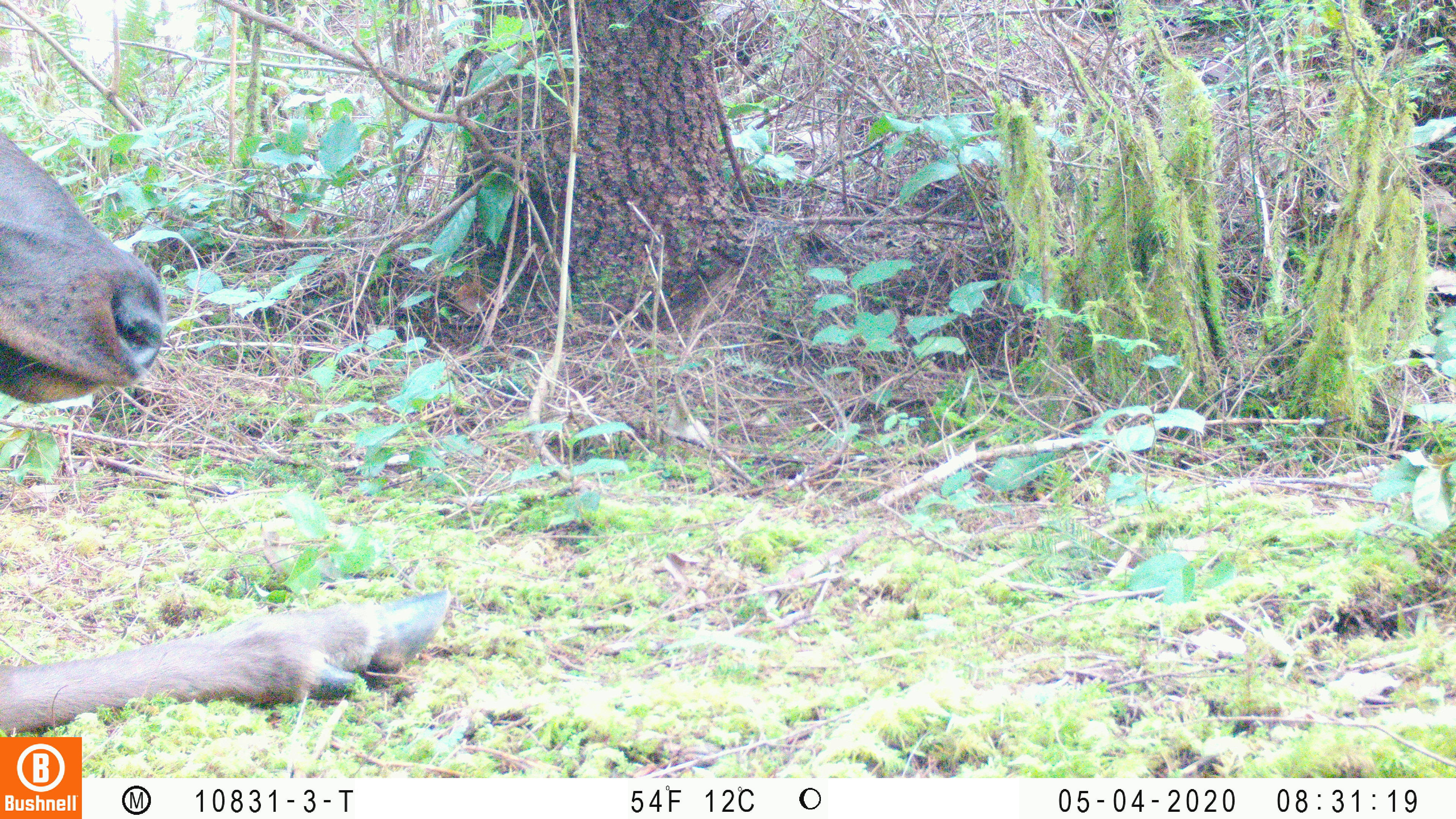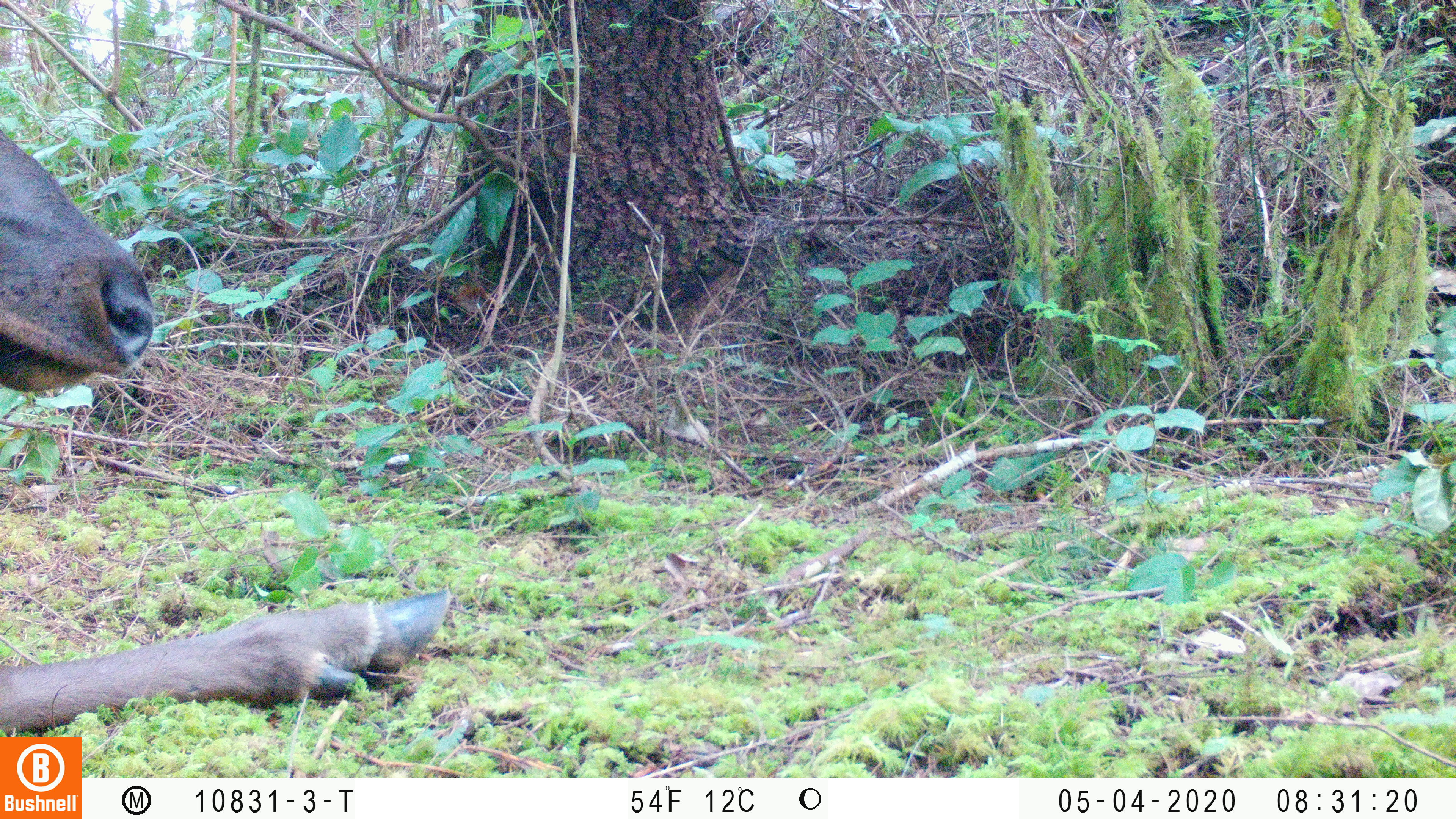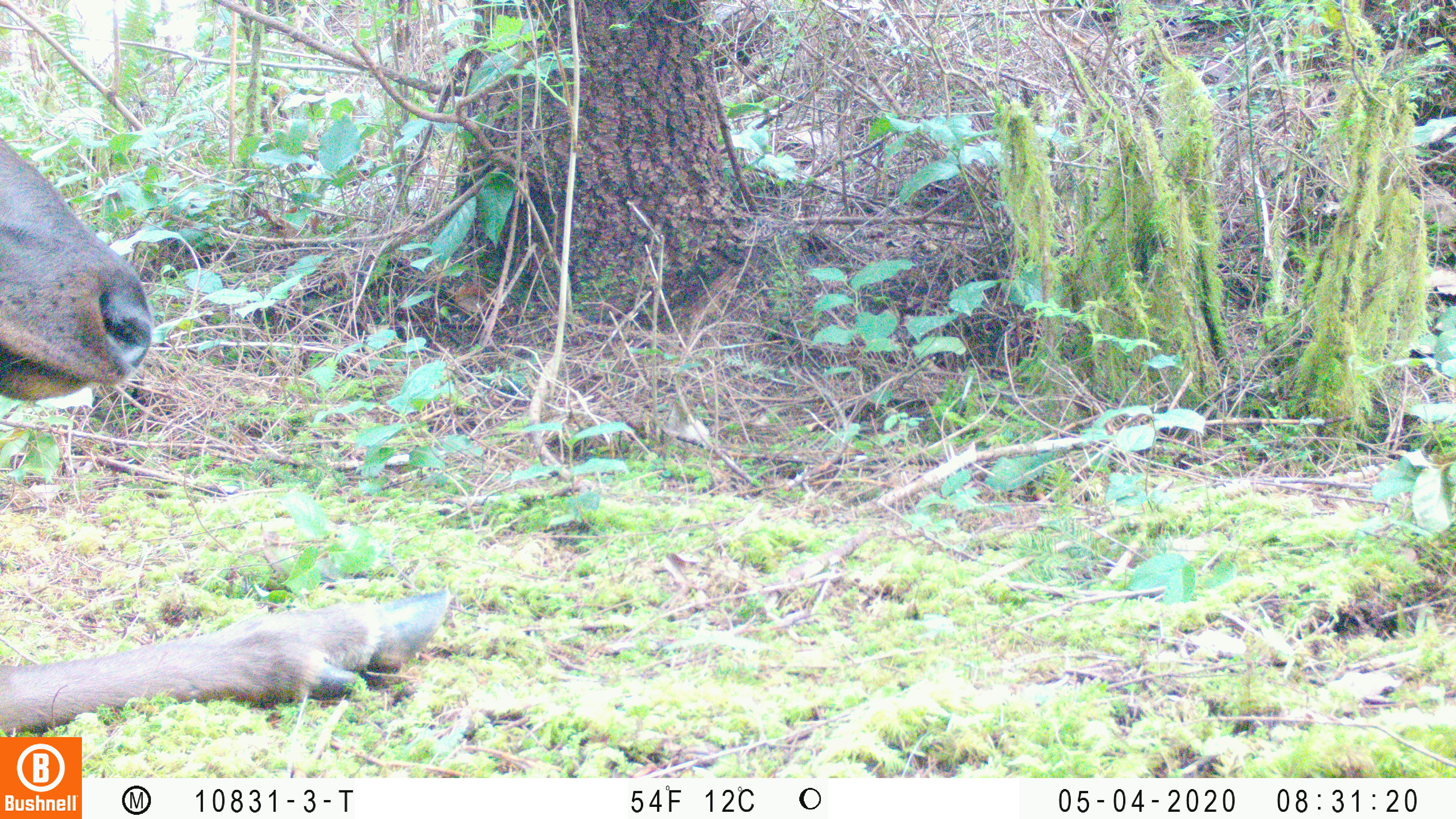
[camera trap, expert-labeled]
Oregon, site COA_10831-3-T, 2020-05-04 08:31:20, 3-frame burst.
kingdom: Animalia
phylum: Chordata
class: Mammalia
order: Artiodactyla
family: Cervidae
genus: Cervus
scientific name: Cervus canadensis roosevelti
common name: roosevelt elk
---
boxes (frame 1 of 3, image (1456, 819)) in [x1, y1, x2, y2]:
roosevelt elk: [0, 124, 455, 730]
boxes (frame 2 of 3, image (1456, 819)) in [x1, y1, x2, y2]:
roosevelt elk: [0, 124, 459, 730]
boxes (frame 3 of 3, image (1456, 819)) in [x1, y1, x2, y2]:
roosevelt elk: [0, 131, 459, 727]